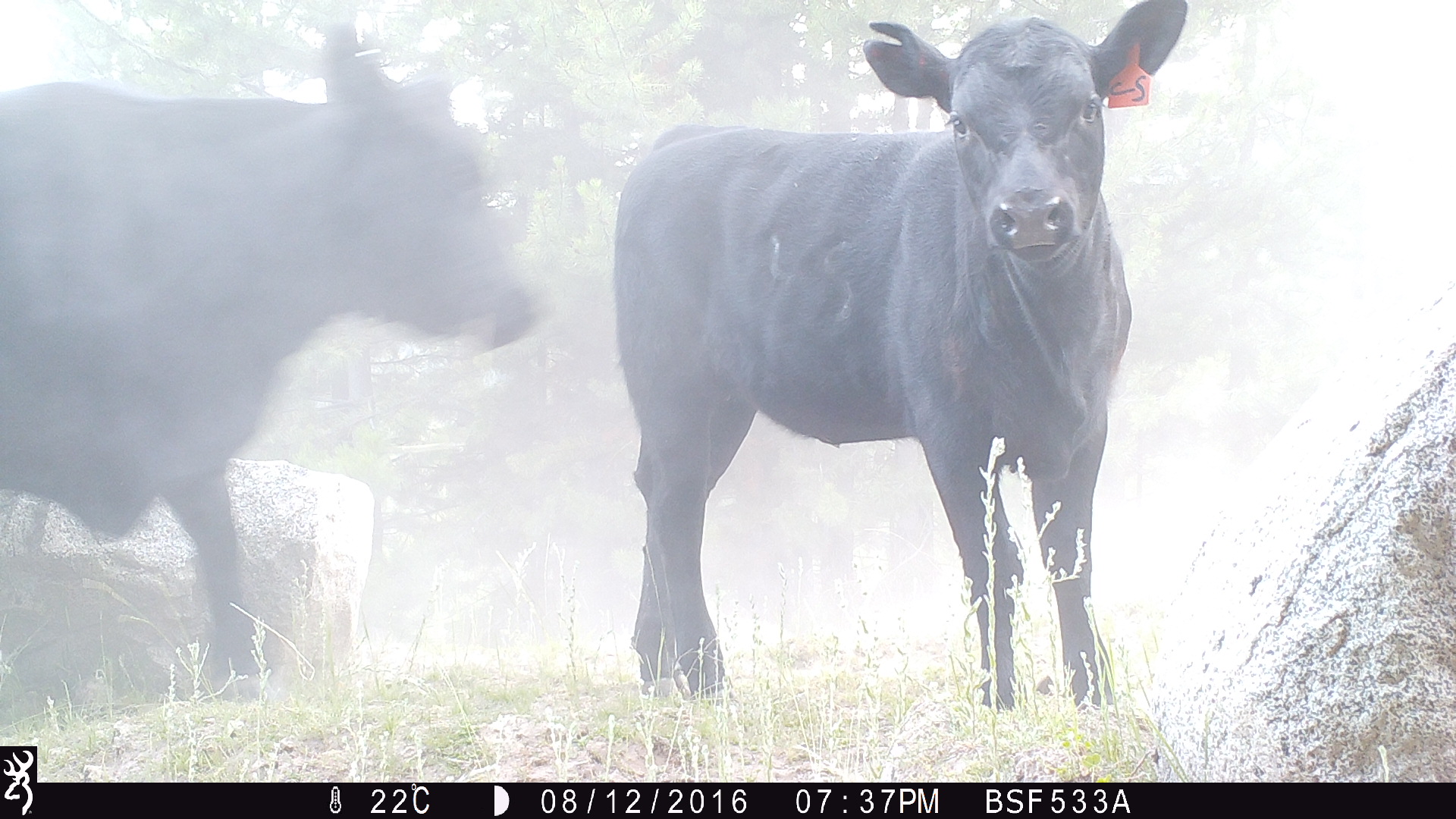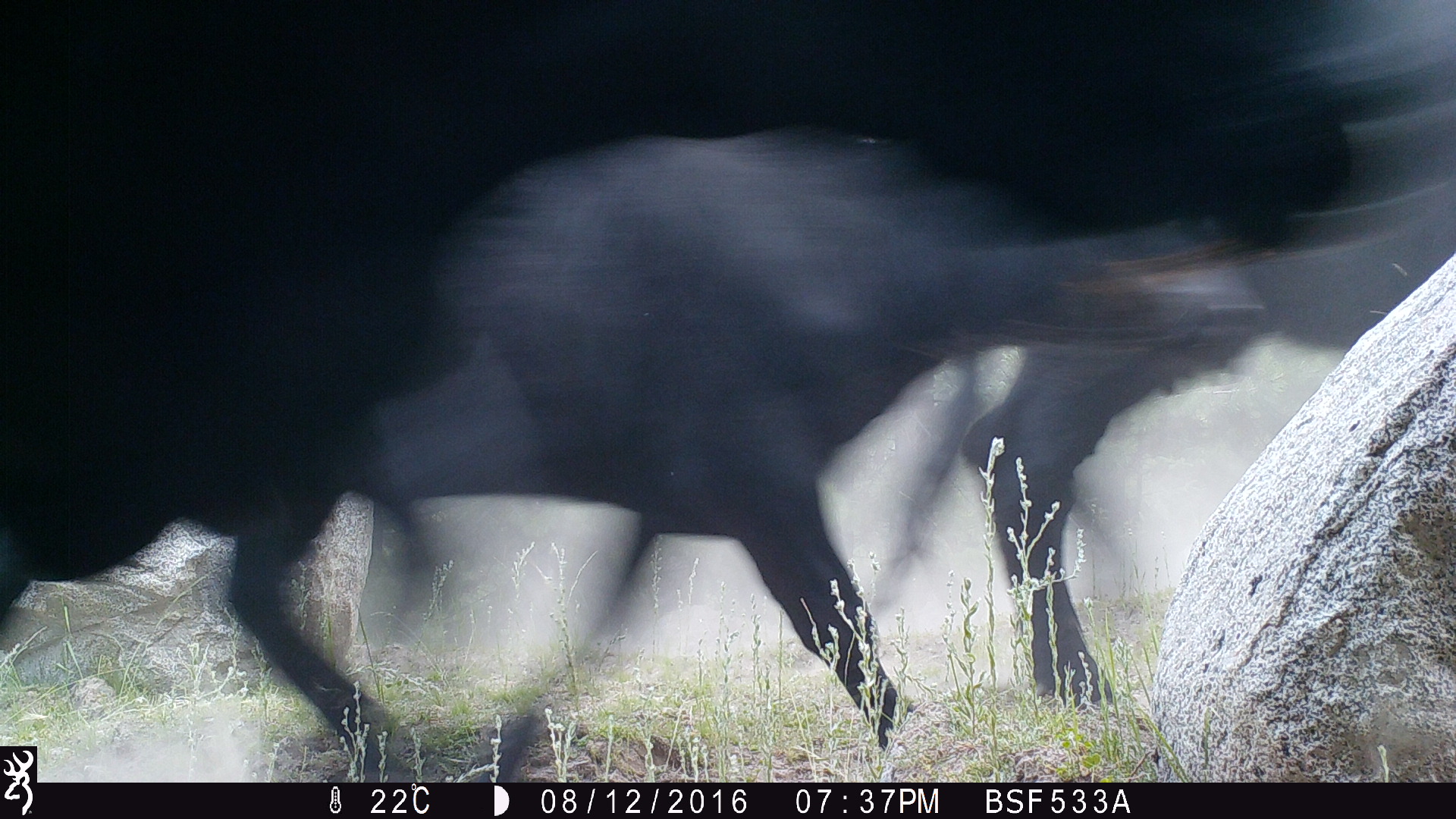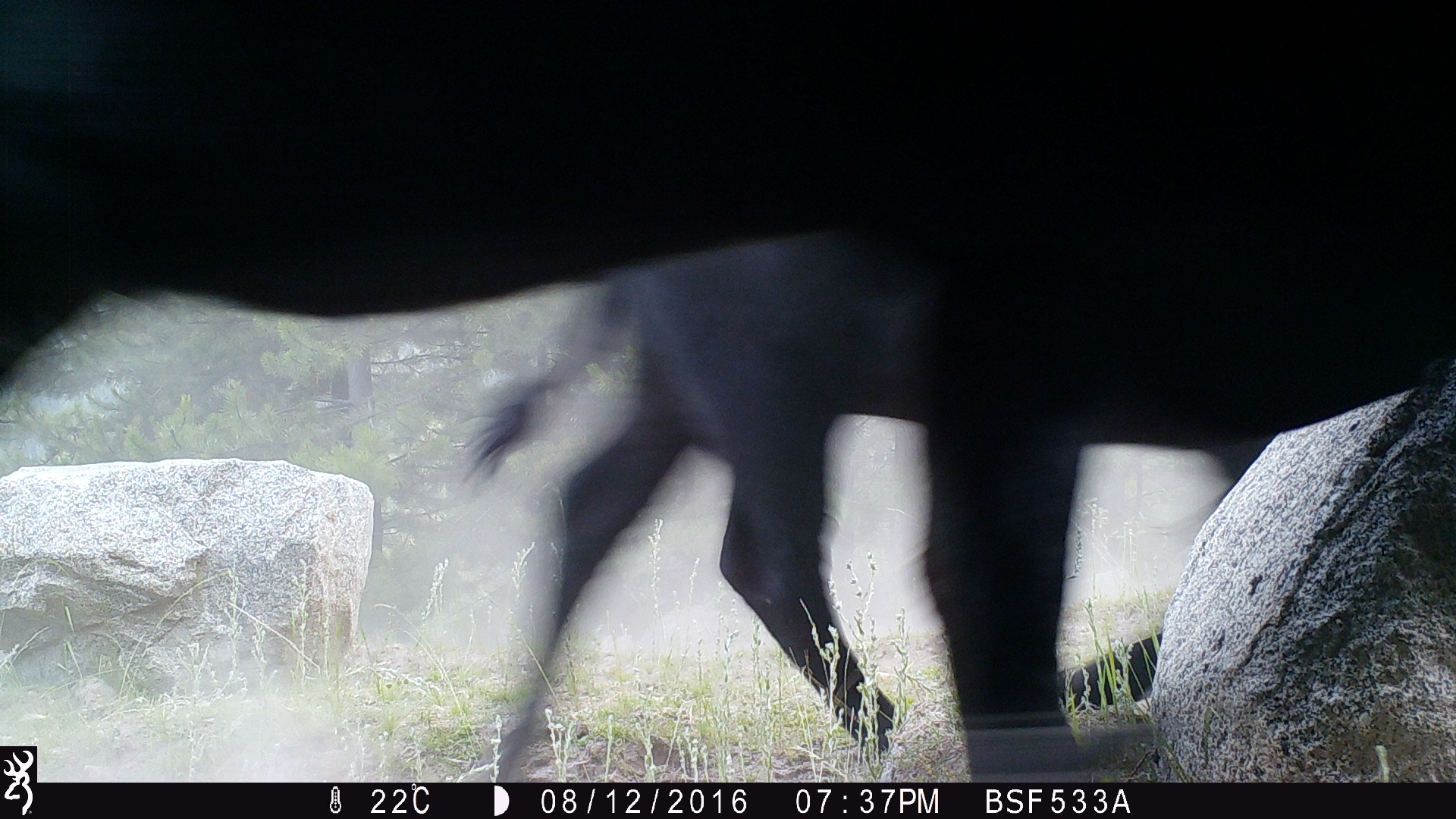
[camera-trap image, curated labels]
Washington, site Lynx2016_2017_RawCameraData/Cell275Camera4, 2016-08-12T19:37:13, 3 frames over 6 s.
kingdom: Animalia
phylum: Chordata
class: Mammalia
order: Artiodactyla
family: Bovidae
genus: Bos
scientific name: Bos taurus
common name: domestic cattle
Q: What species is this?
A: Domestic cattle (Bos taurus).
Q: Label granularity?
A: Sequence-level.